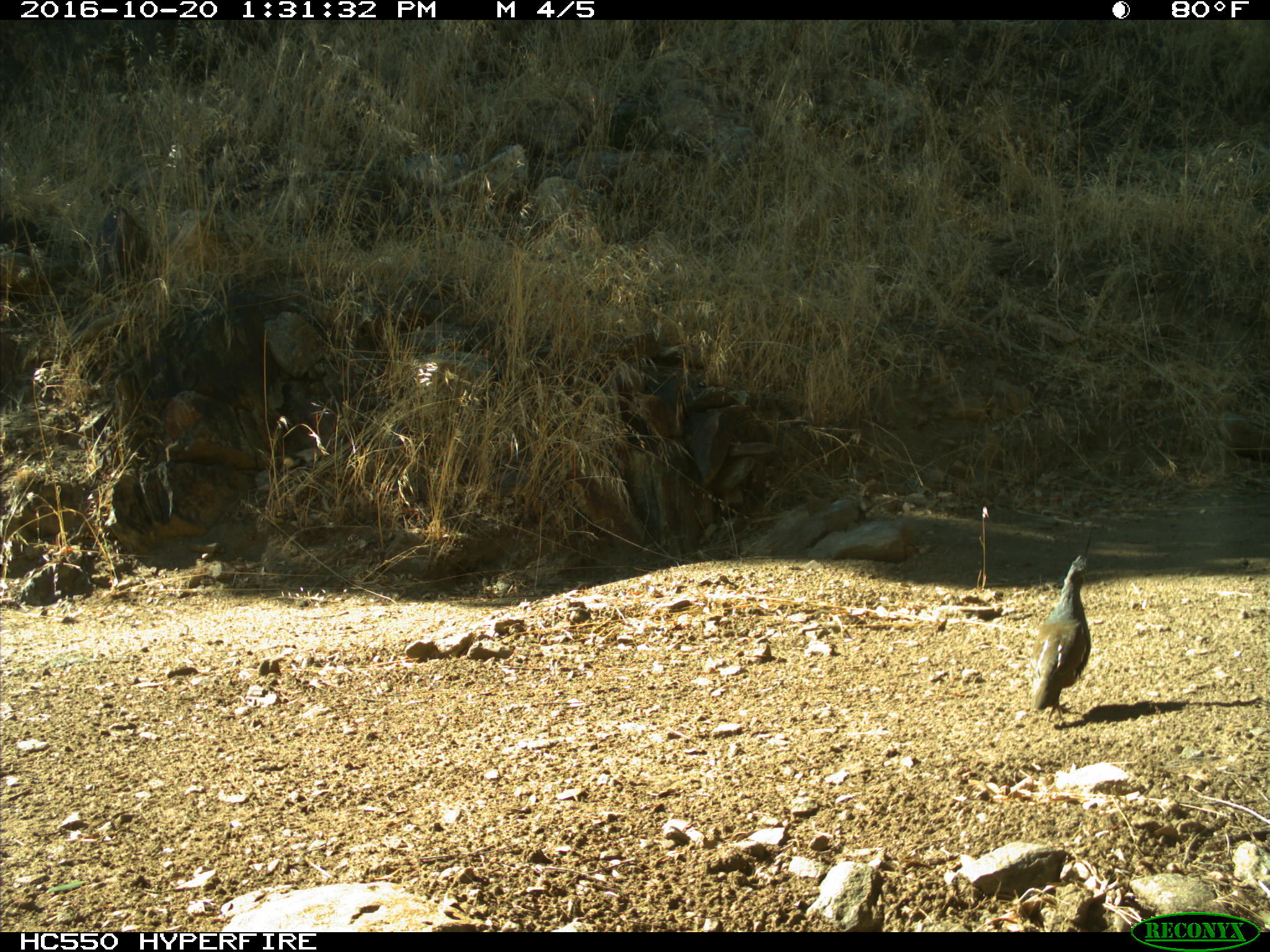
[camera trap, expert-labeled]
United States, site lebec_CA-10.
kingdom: Animalia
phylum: Chordata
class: Aves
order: Galliformes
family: Odontophoridae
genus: Callipepla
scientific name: Callipepla californica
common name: california quail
Callipepla californica (california quail).